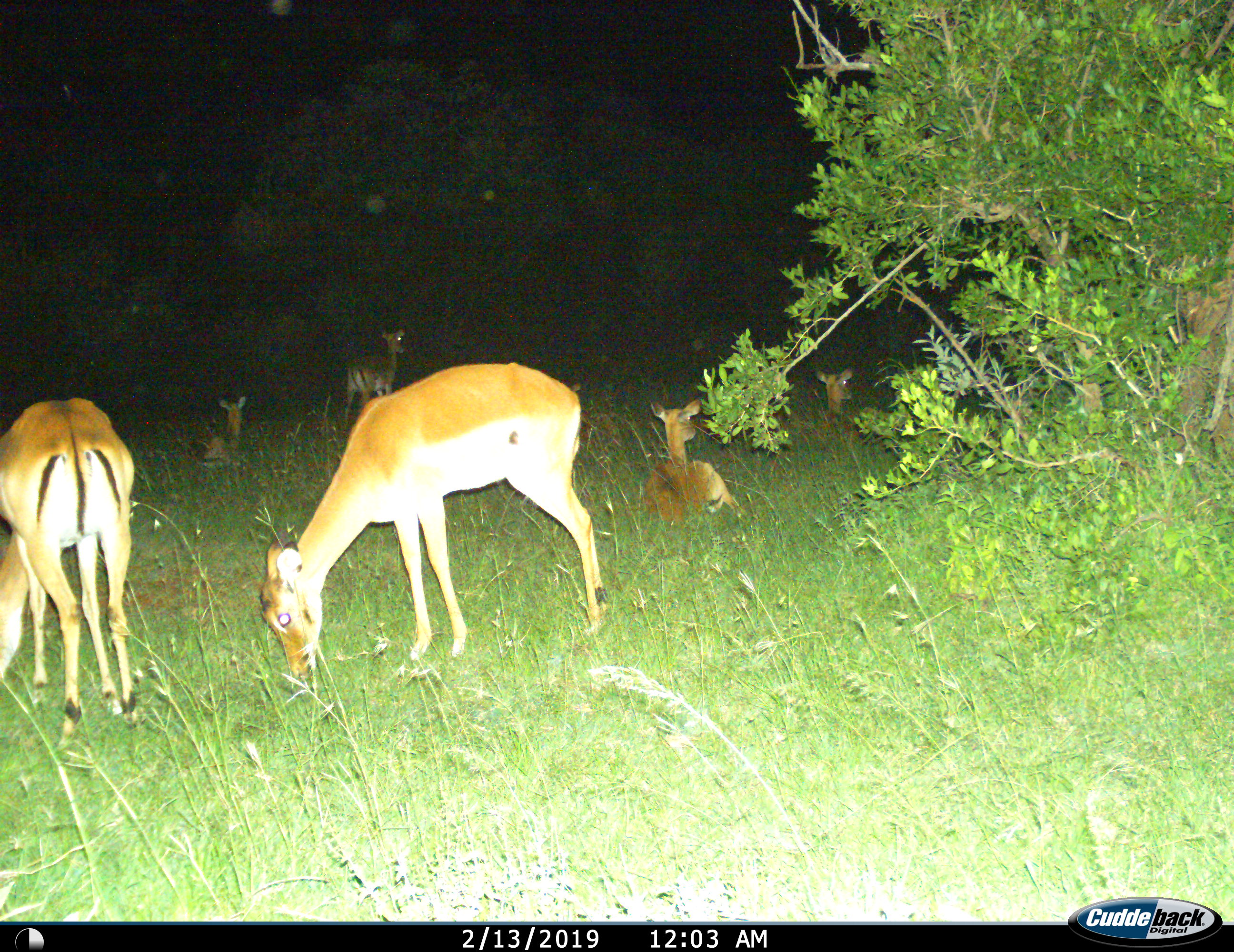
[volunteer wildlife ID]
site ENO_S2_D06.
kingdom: Animalia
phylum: Chordata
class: Mammalia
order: Artiodactyla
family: Bovidae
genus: Aepyceros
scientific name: Aepyceros melampus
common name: impala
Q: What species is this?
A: Impala (Aepyceros melampus).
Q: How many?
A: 6.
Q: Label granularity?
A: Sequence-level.